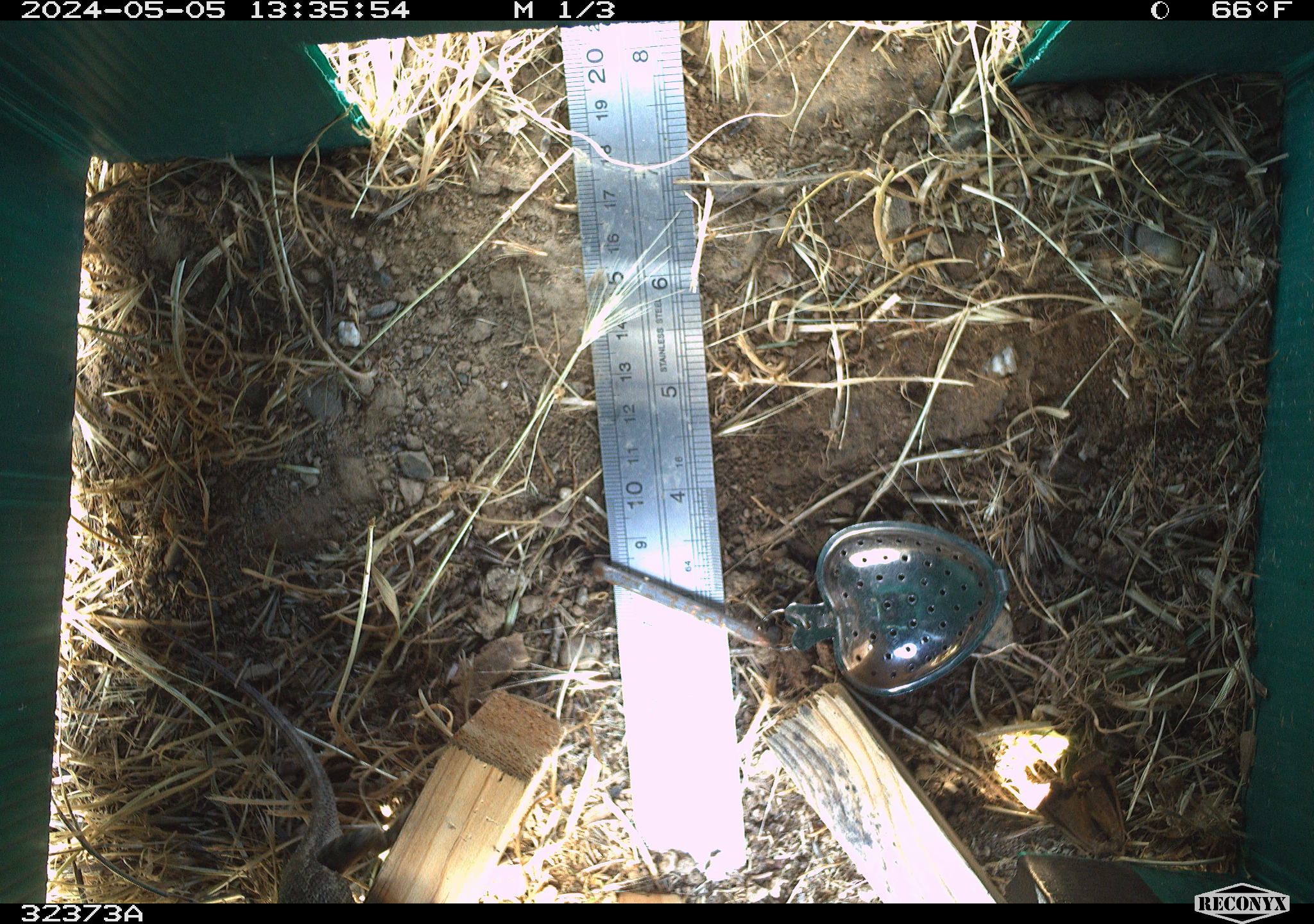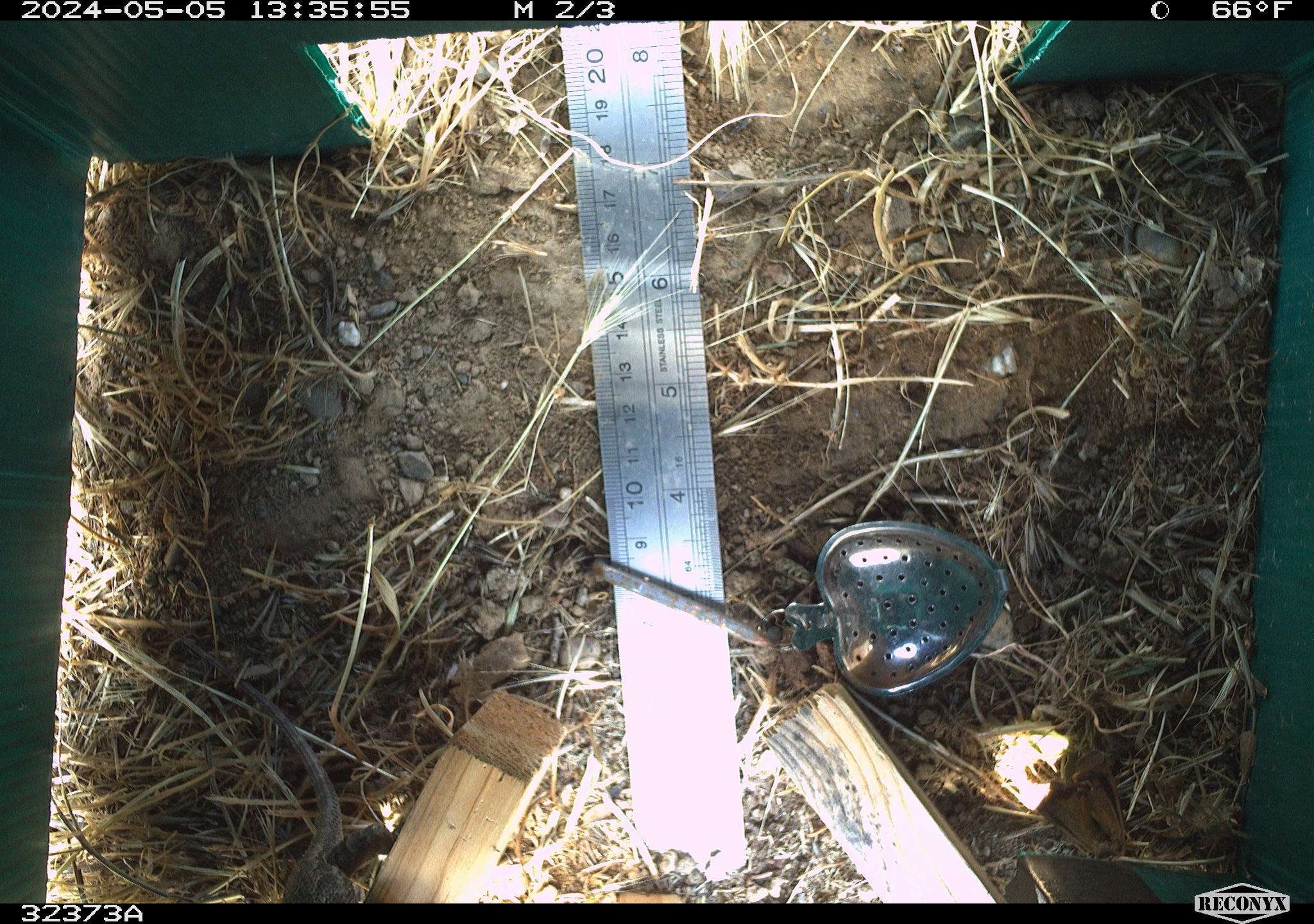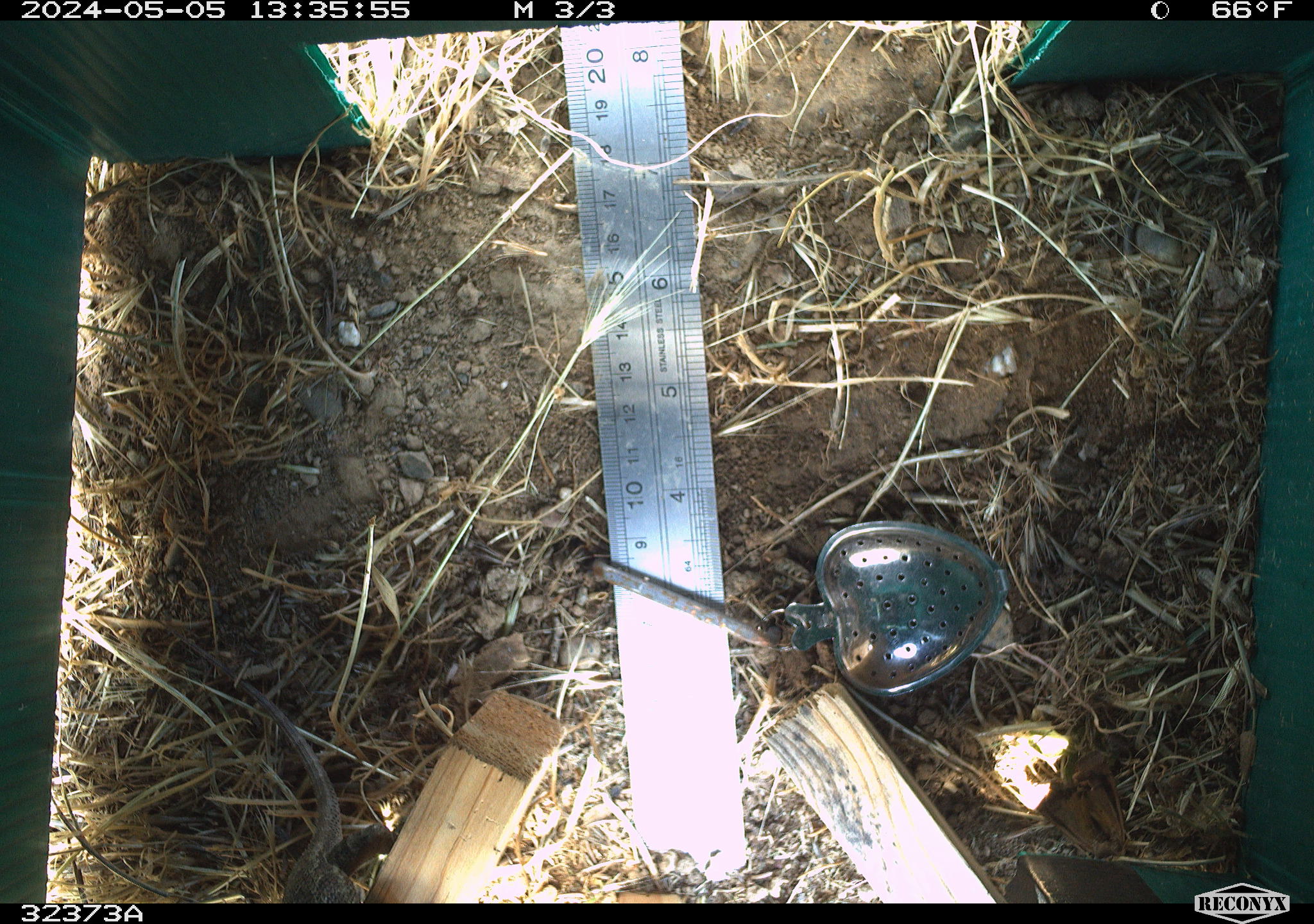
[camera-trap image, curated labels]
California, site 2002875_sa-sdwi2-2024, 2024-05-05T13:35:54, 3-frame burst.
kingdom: Animalia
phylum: Chordata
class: Reptilia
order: Squamata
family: Phrynosomatidae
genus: Sceloporus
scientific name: Sceloporus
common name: spiny lizards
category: sceloporus species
Sceloporus species (spiny lizards) (Sceloporus).